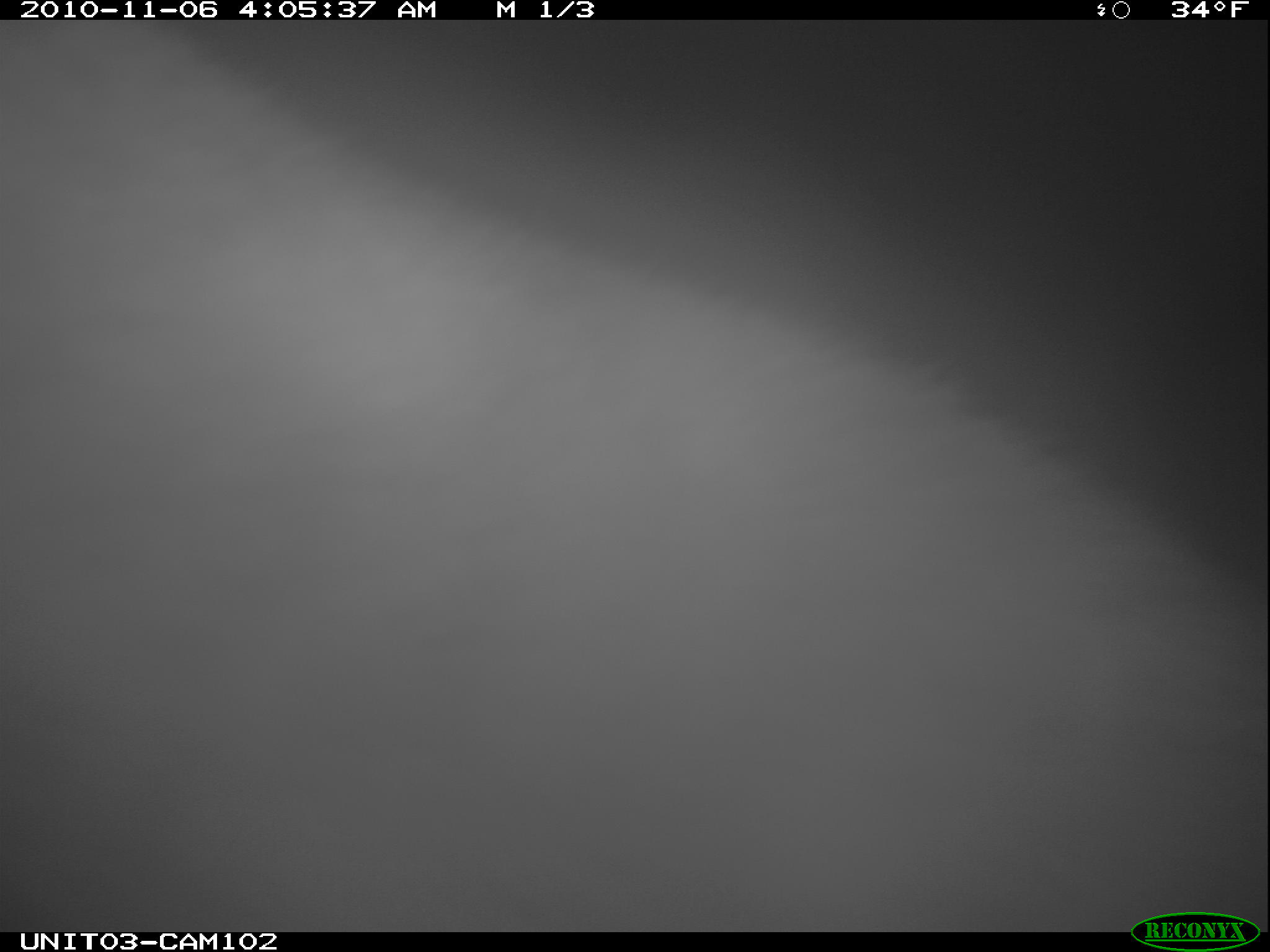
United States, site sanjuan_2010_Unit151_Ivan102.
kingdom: Animalia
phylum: Chordata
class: Mammalia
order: Carnivora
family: Ursidae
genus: Ursus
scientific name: Ursus americanus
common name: american black bear